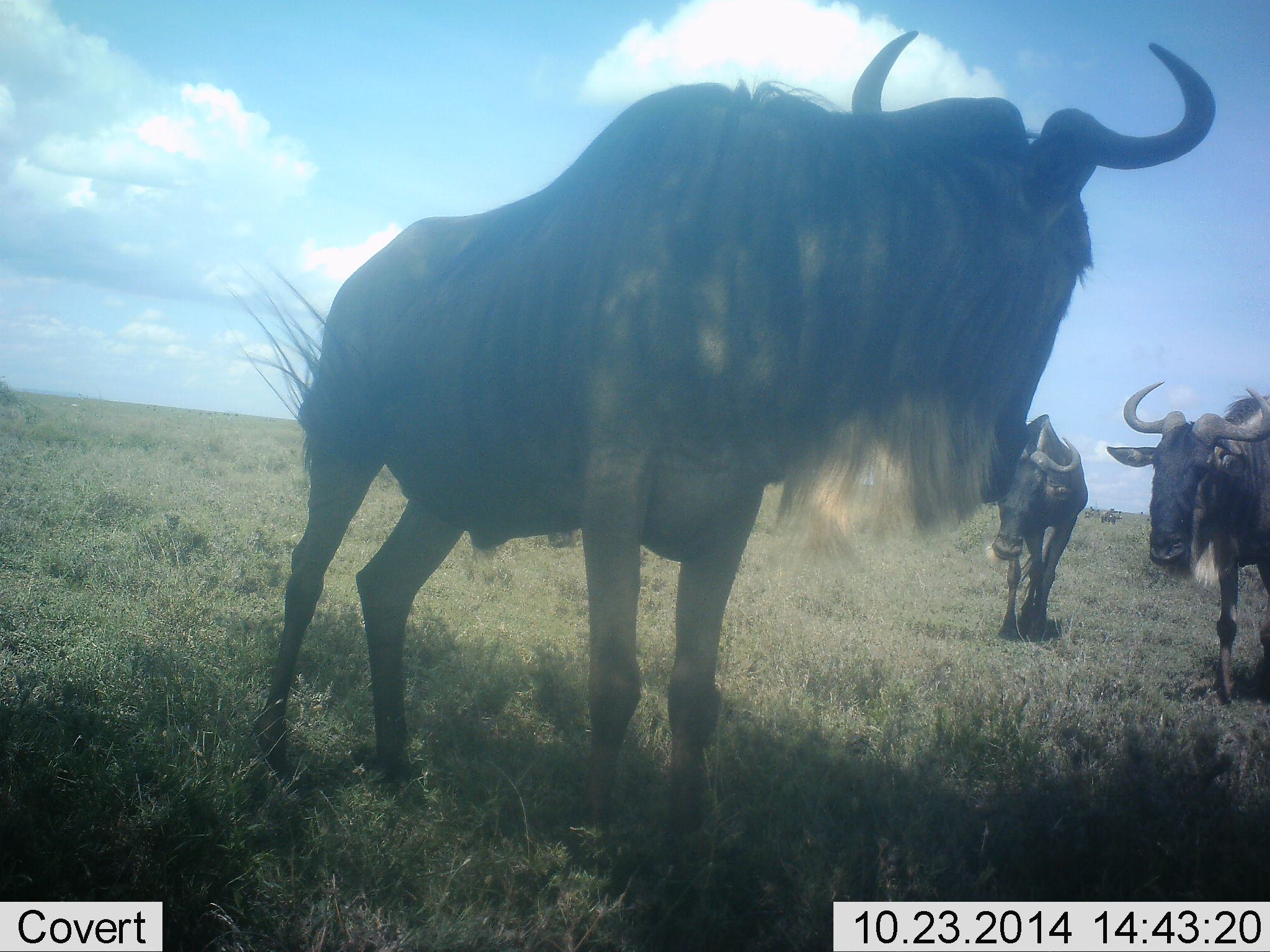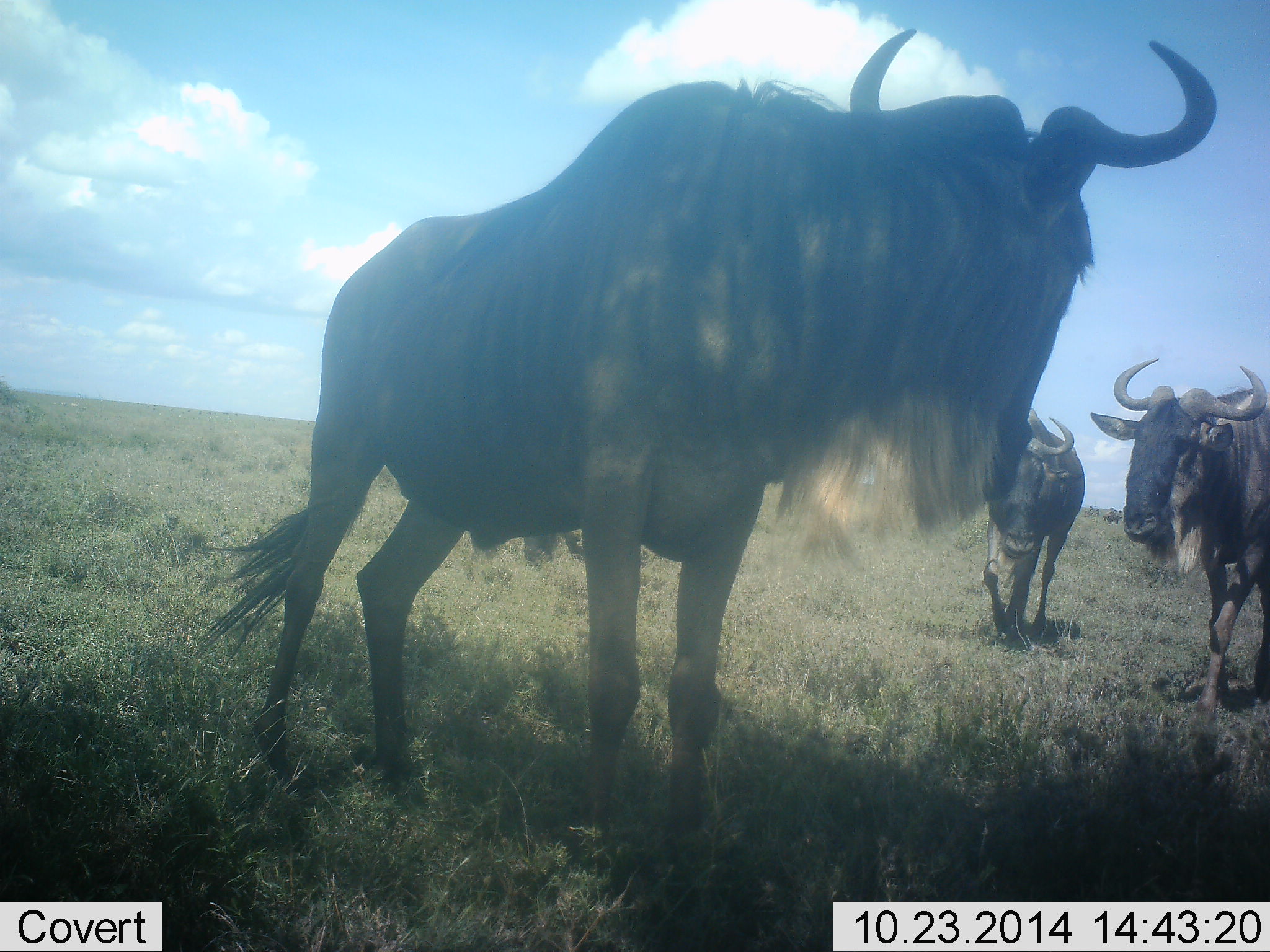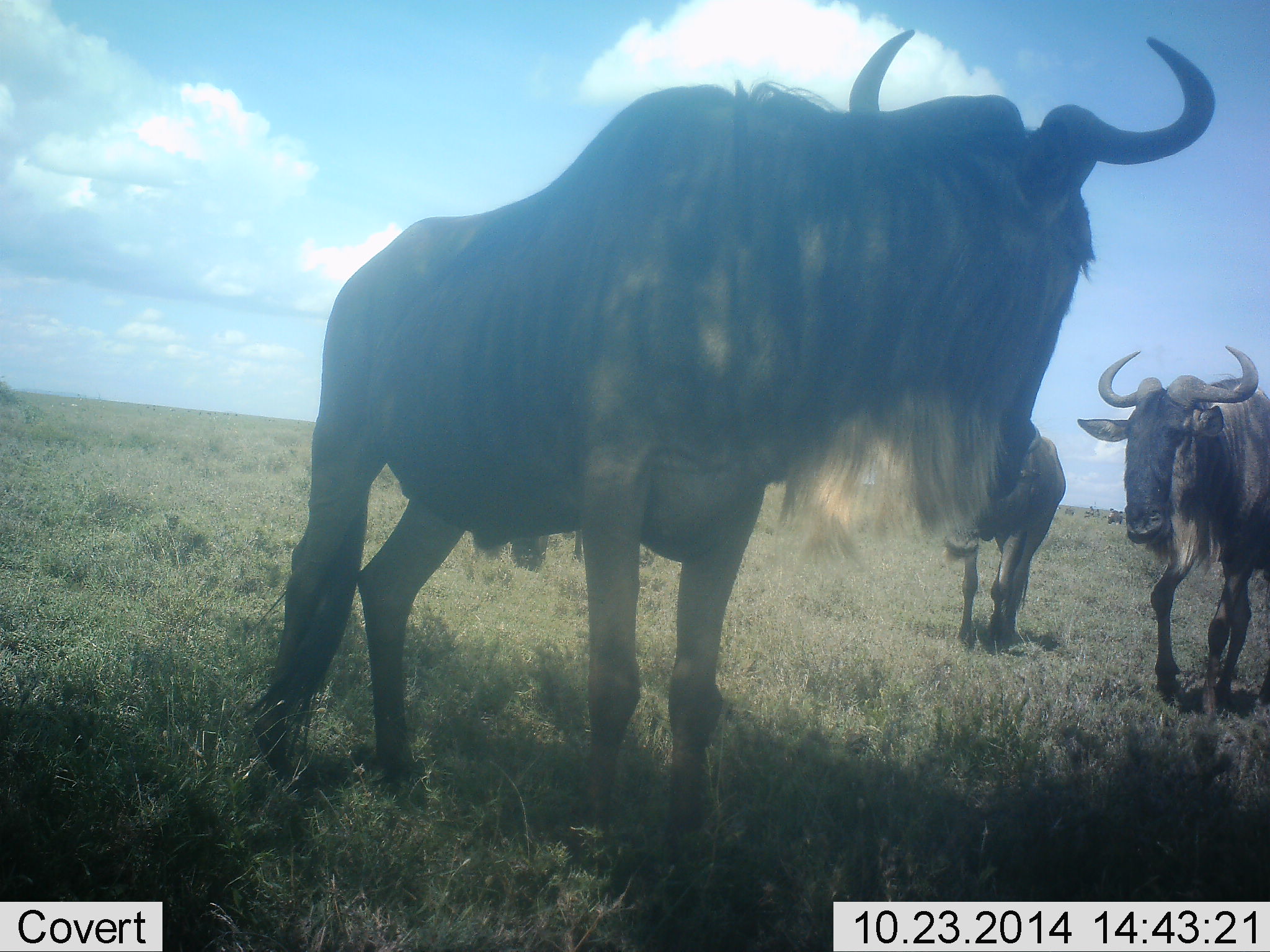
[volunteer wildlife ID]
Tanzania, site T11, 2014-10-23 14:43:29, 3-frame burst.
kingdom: Animalia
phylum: Chordata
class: Mammalia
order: Artiodactyla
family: Bovidae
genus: Connochaetes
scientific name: Connochaetes taurinus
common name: blue wildebeest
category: wildebeest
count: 3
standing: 90%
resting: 0%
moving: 80%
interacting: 0%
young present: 0%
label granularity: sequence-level